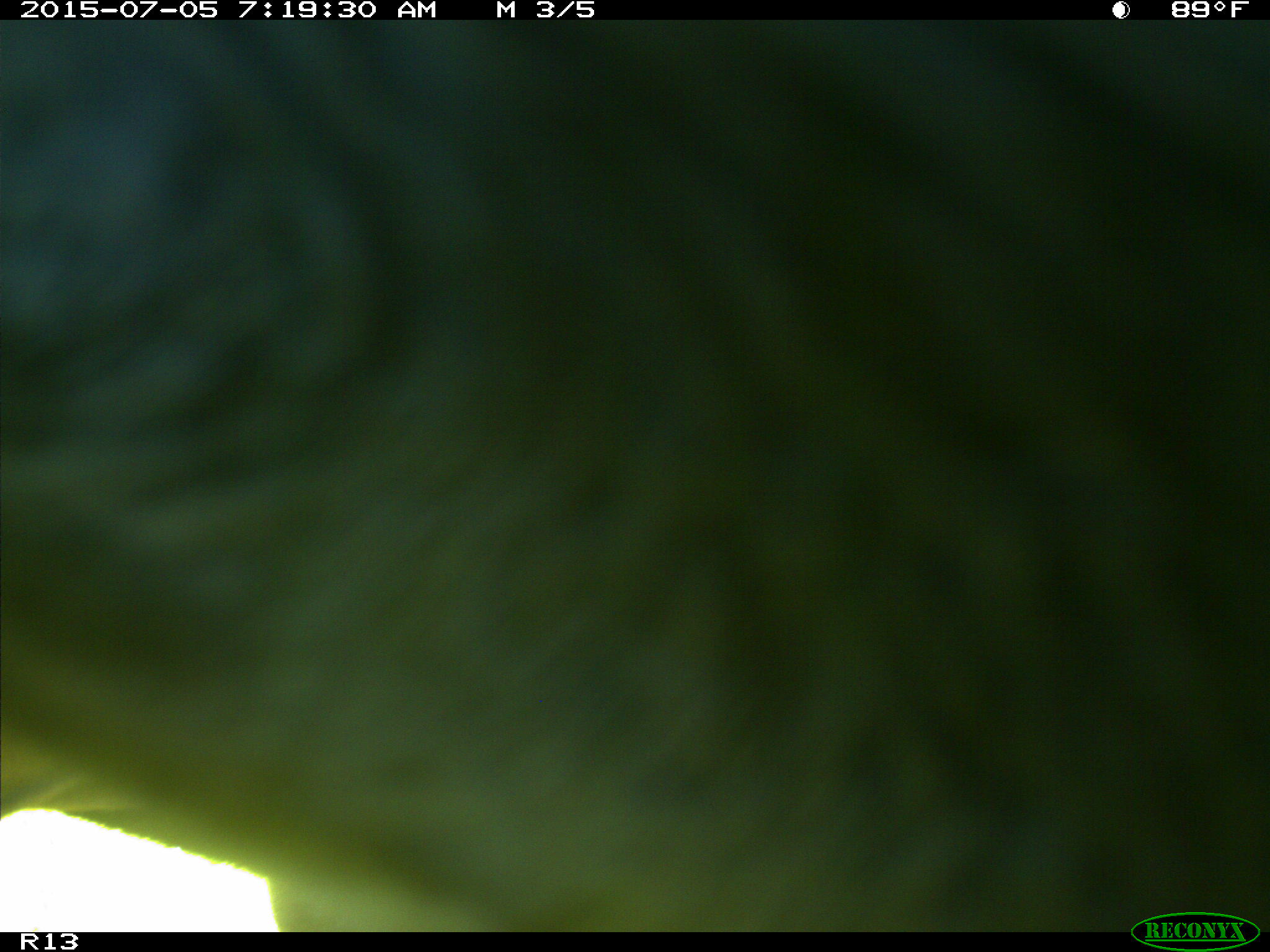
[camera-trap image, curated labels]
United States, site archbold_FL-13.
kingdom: Animalia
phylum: Chordata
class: Mammalia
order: Artiodactyla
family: Bovidae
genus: Bos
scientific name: Bos taurus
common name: domestic cow